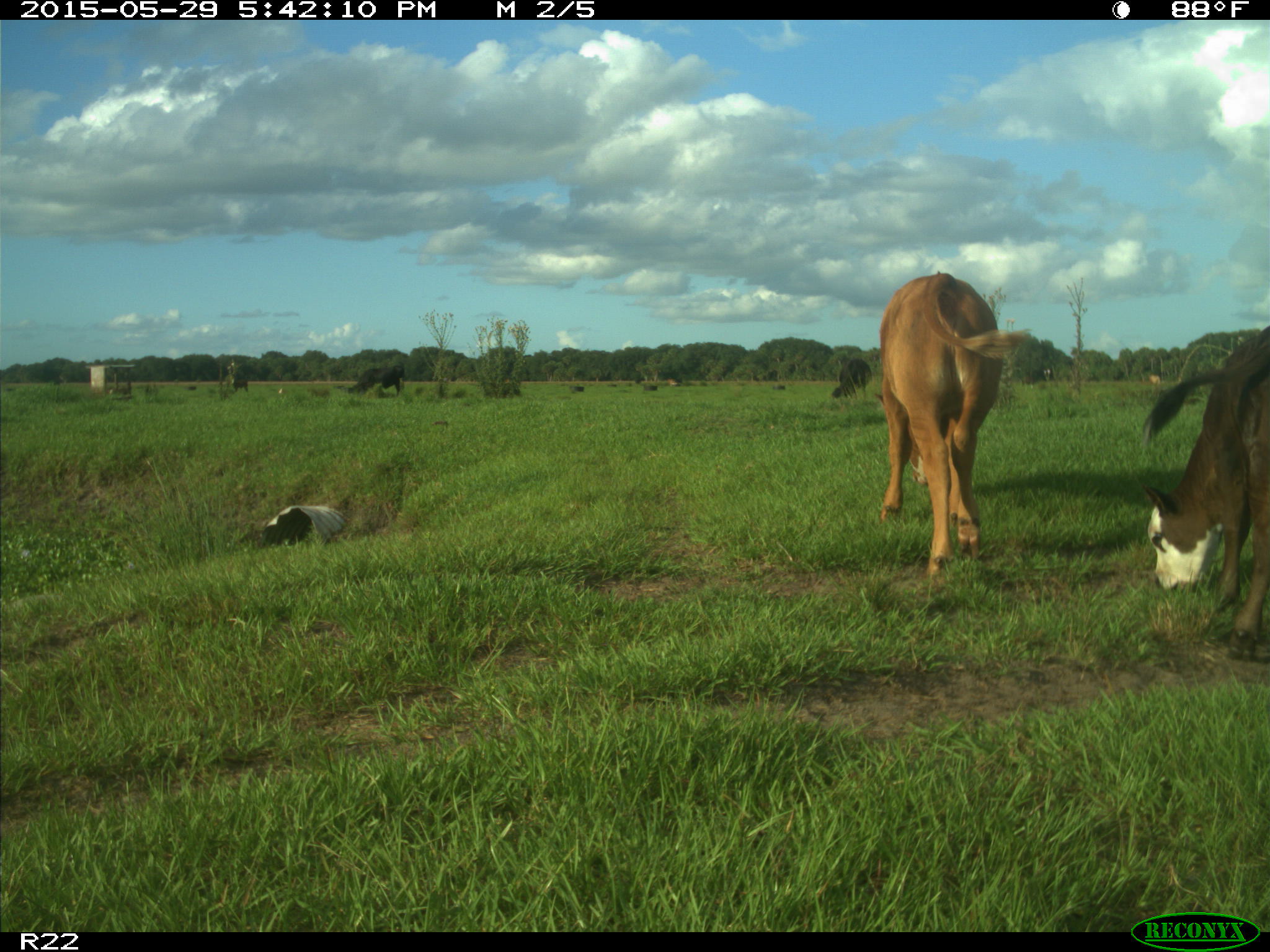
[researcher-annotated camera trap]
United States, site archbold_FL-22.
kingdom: Animalia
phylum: Chordata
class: Mammalia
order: Artiodactyla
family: Bovidae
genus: Bos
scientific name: Bos taurus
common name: domestic cow